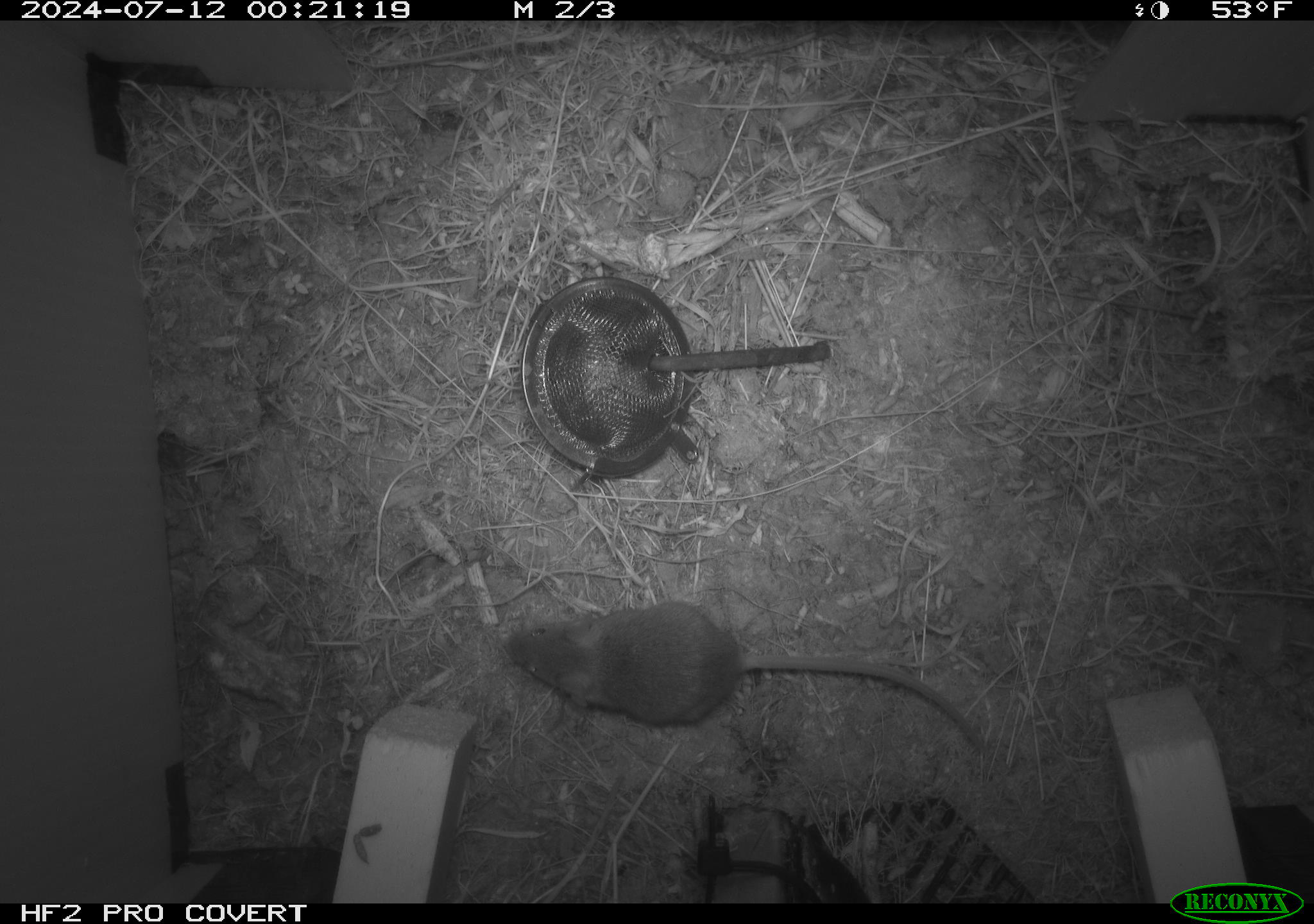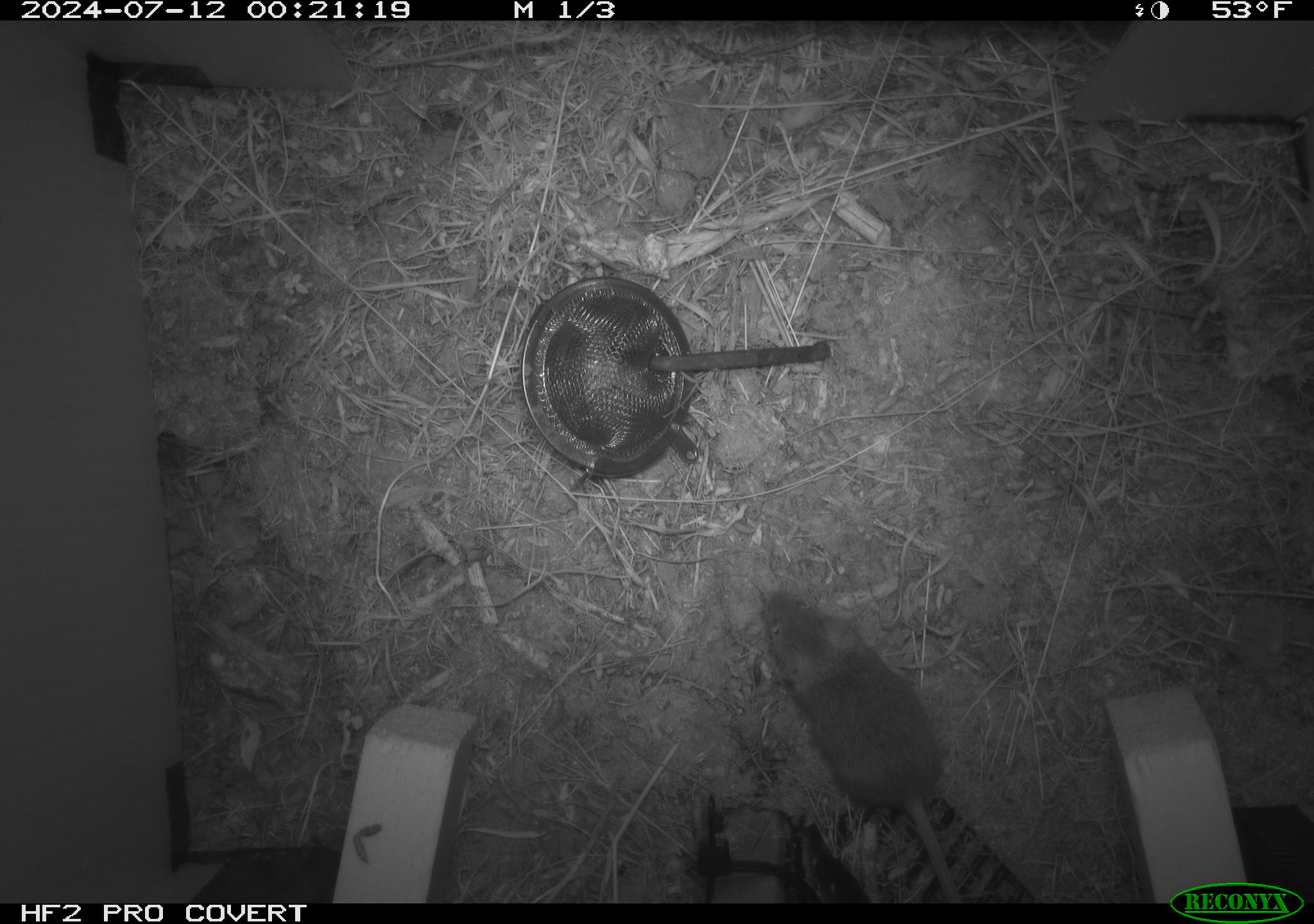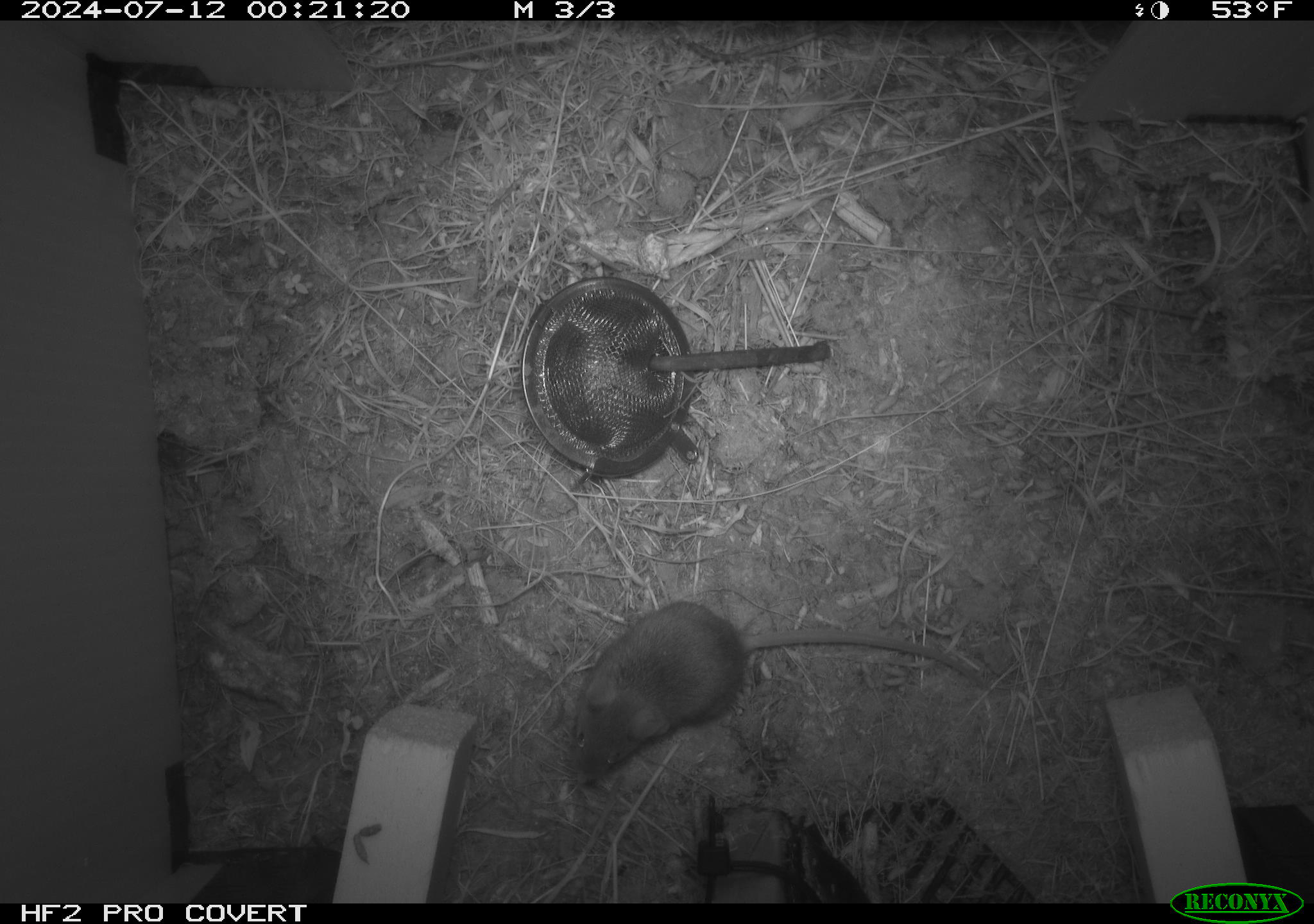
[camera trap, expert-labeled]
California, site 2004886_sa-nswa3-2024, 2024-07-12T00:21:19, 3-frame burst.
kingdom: Animalia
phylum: Chordata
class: Mammalia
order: Rodentia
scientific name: Rodentia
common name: rodent